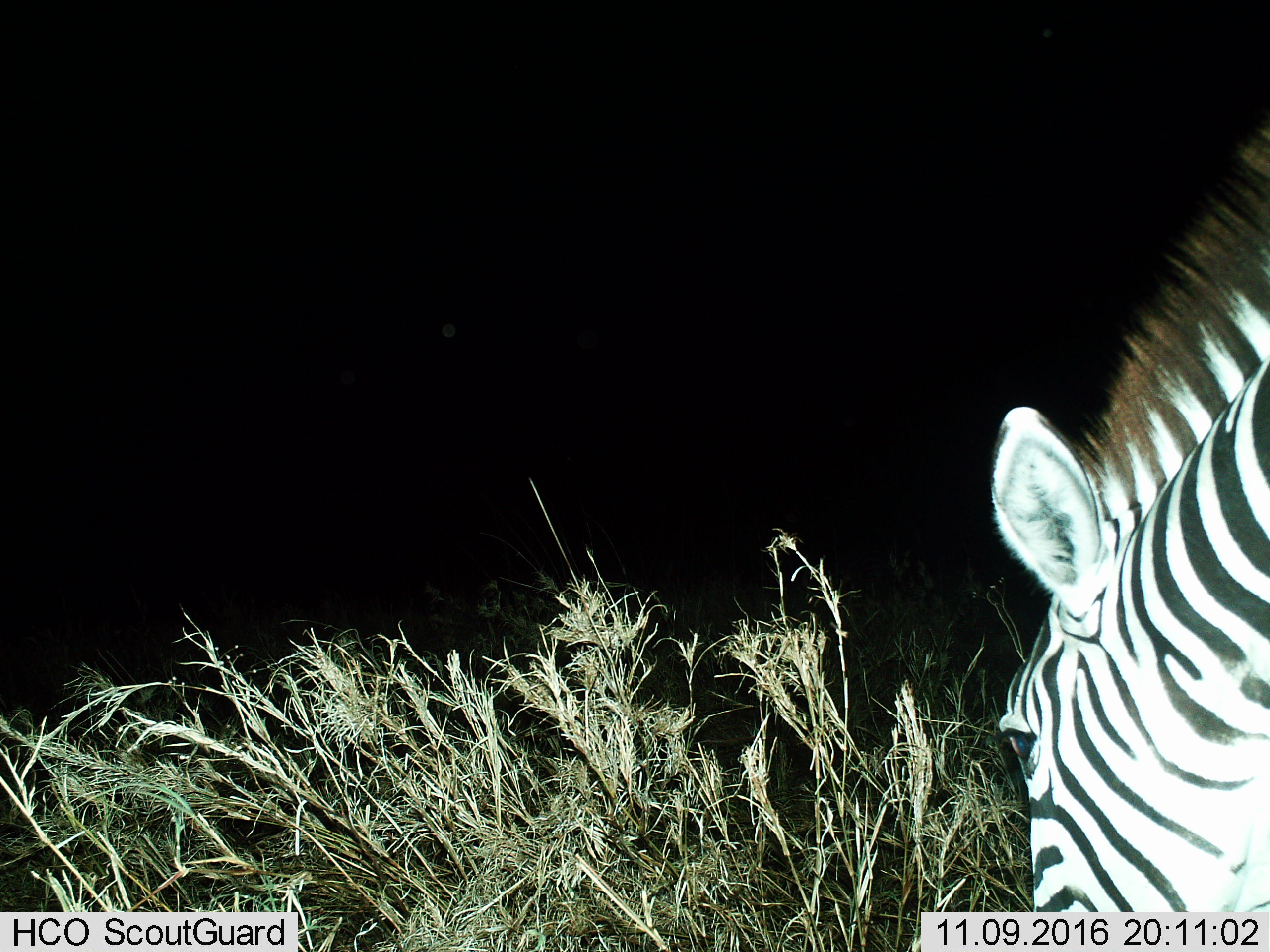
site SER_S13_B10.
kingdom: Animalia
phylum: Chordata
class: Mammalia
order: Perissodactyla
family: Equidae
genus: Equus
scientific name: Equus quagga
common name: plains zebra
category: zebraplains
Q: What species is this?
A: Zebraplains (plains zebra) (Equus quagga).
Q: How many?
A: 1.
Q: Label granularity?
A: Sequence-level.